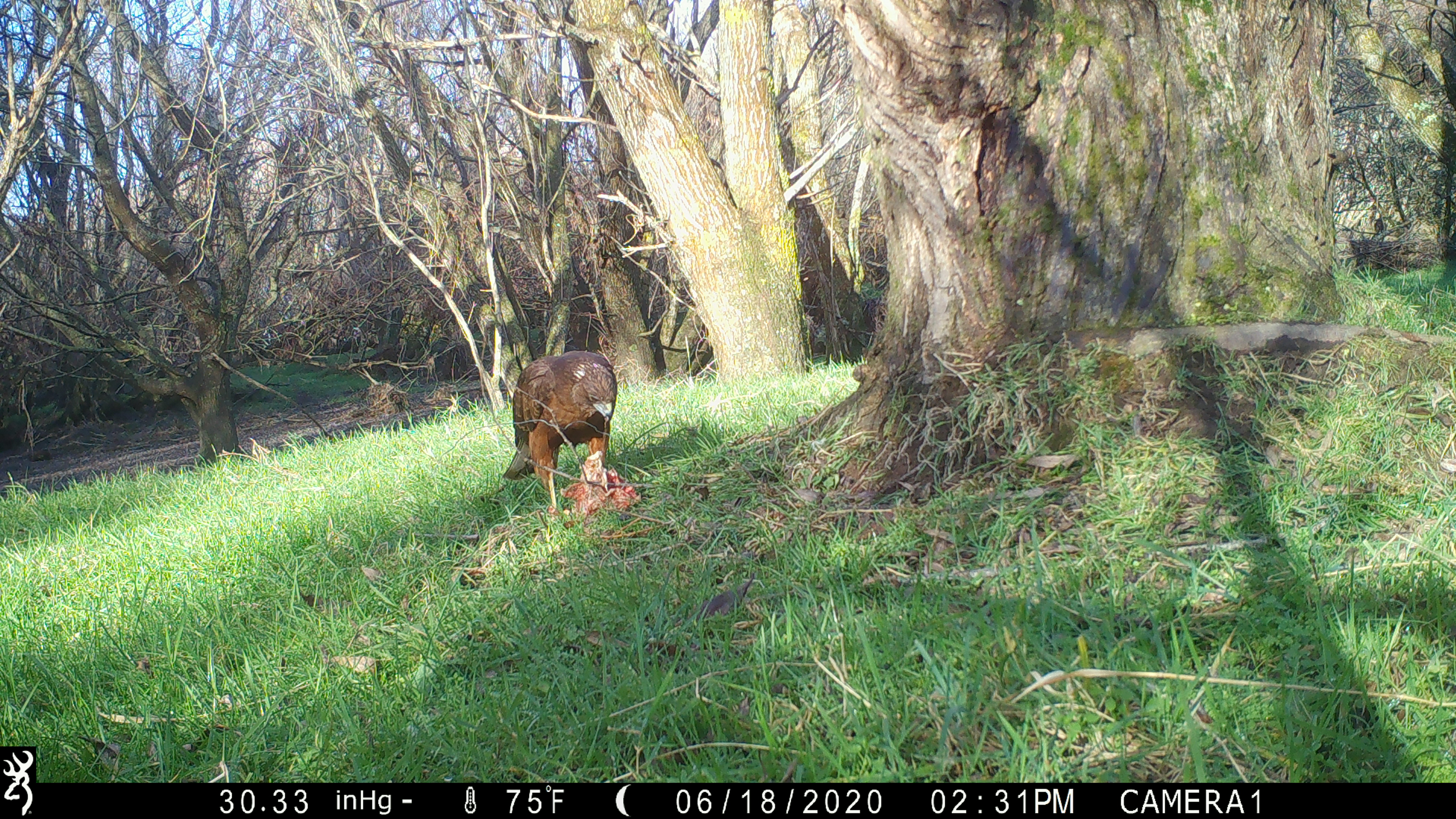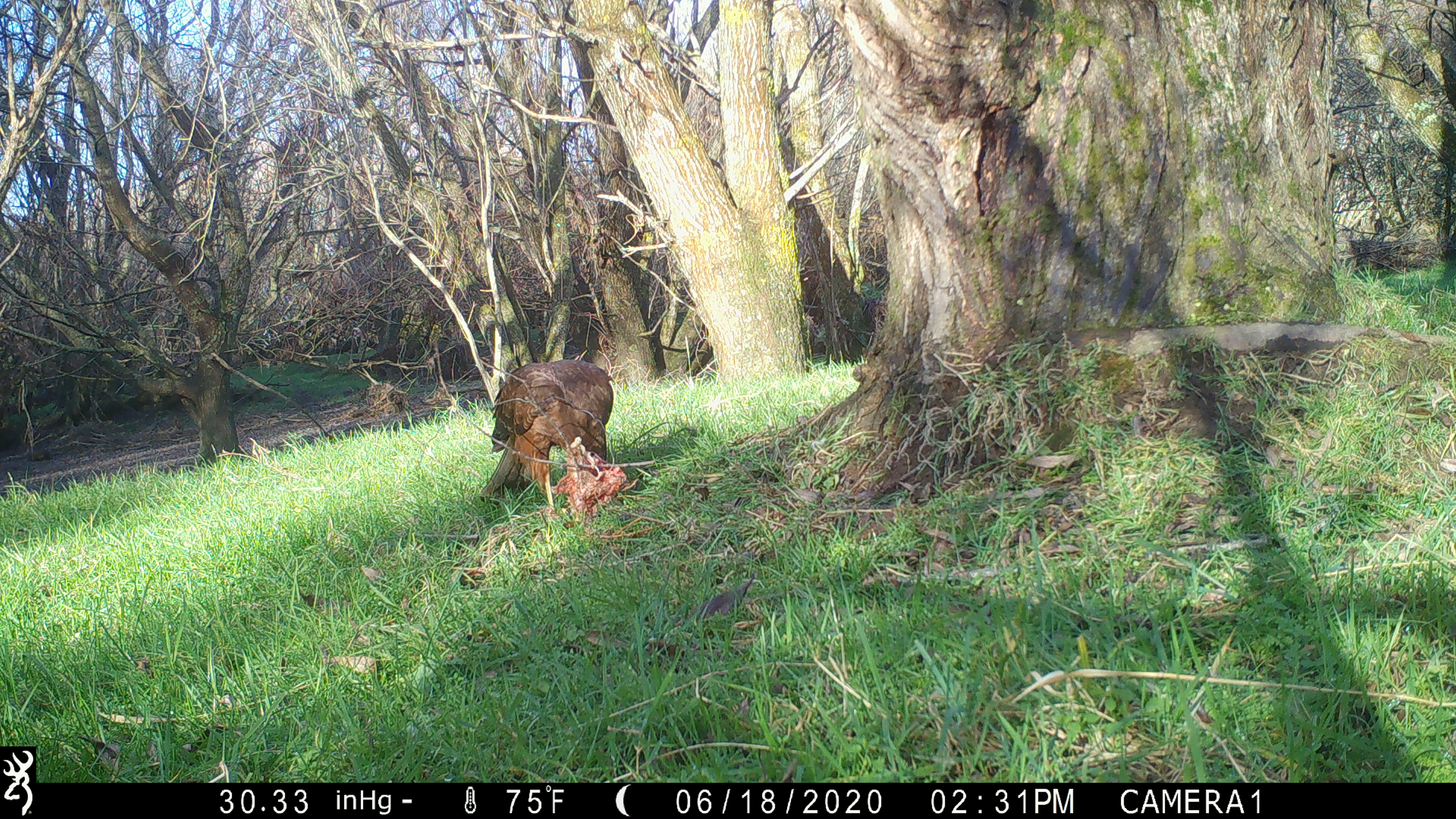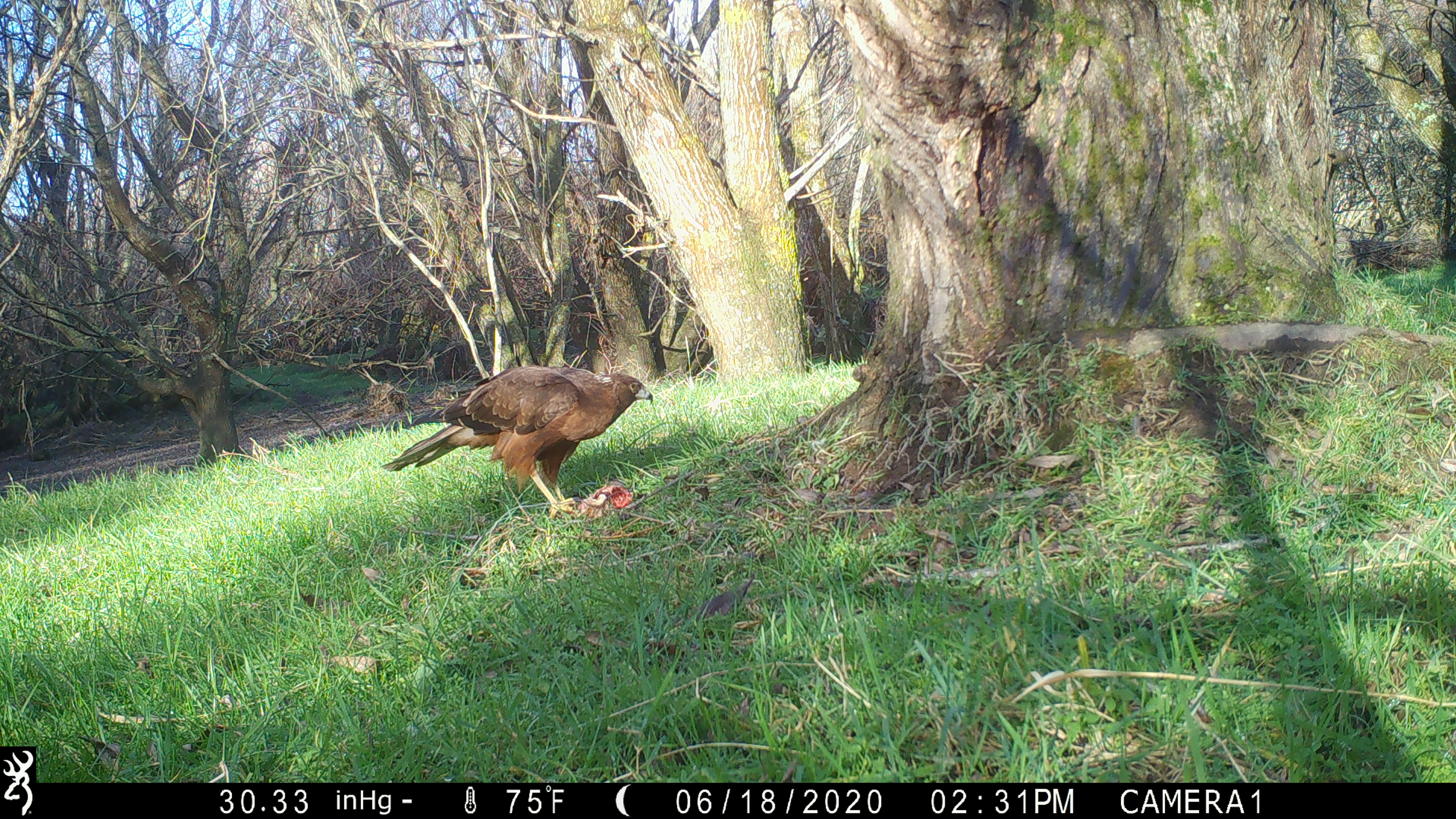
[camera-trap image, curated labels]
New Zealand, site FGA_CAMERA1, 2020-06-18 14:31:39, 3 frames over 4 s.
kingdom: Animalia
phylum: Chordata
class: Aves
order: Accipitriformes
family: Accipitridae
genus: Circus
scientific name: Circus approximans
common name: swamp harrier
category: harrier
Harrier (swamp harrier) (Circus approximans).